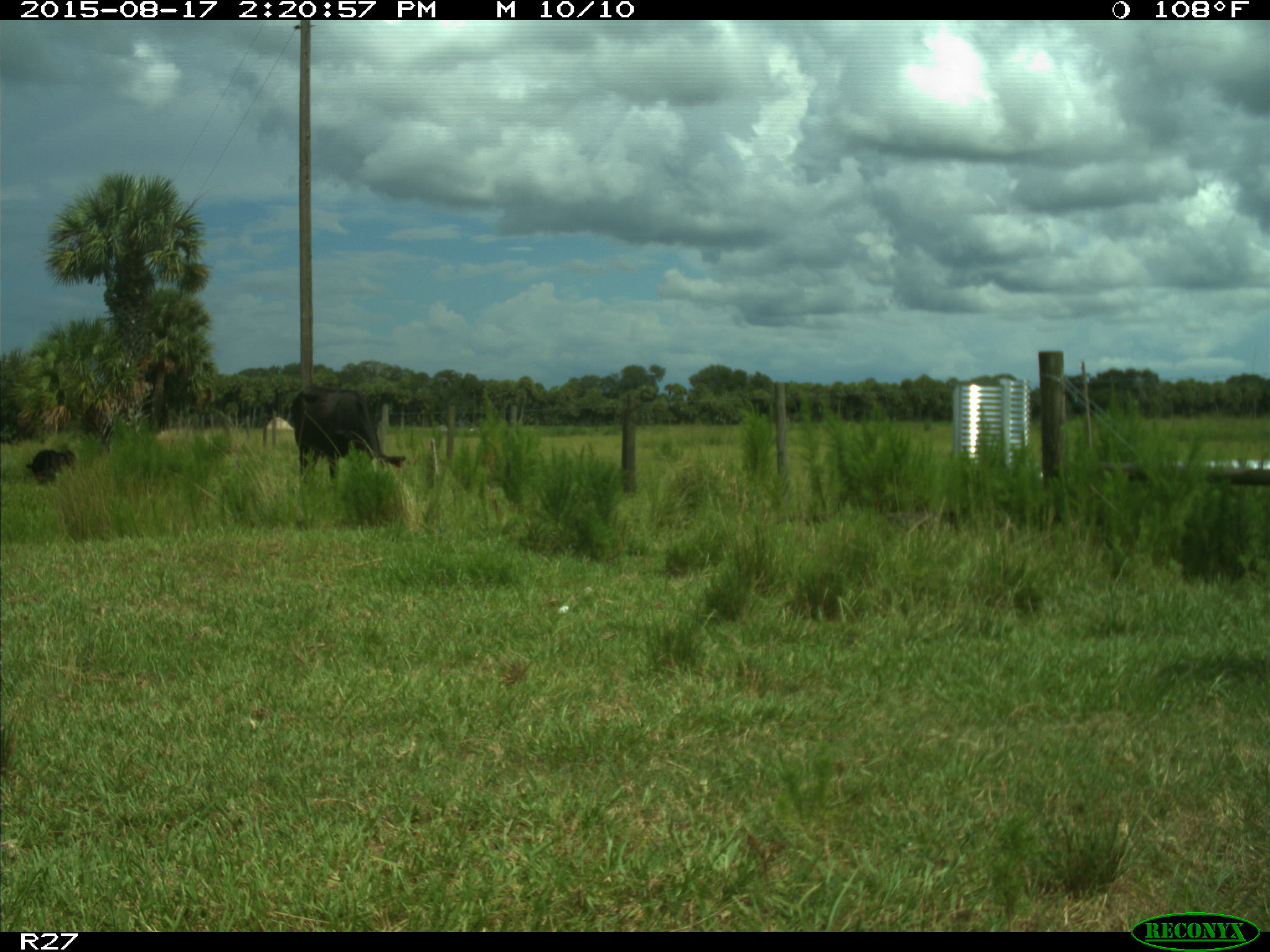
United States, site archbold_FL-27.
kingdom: Animalia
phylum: Chordata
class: Mammalia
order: Artiodactyla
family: Bovidae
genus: Bos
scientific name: Bos taurus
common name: domestic cow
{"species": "Bos taurus (domestic cow)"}